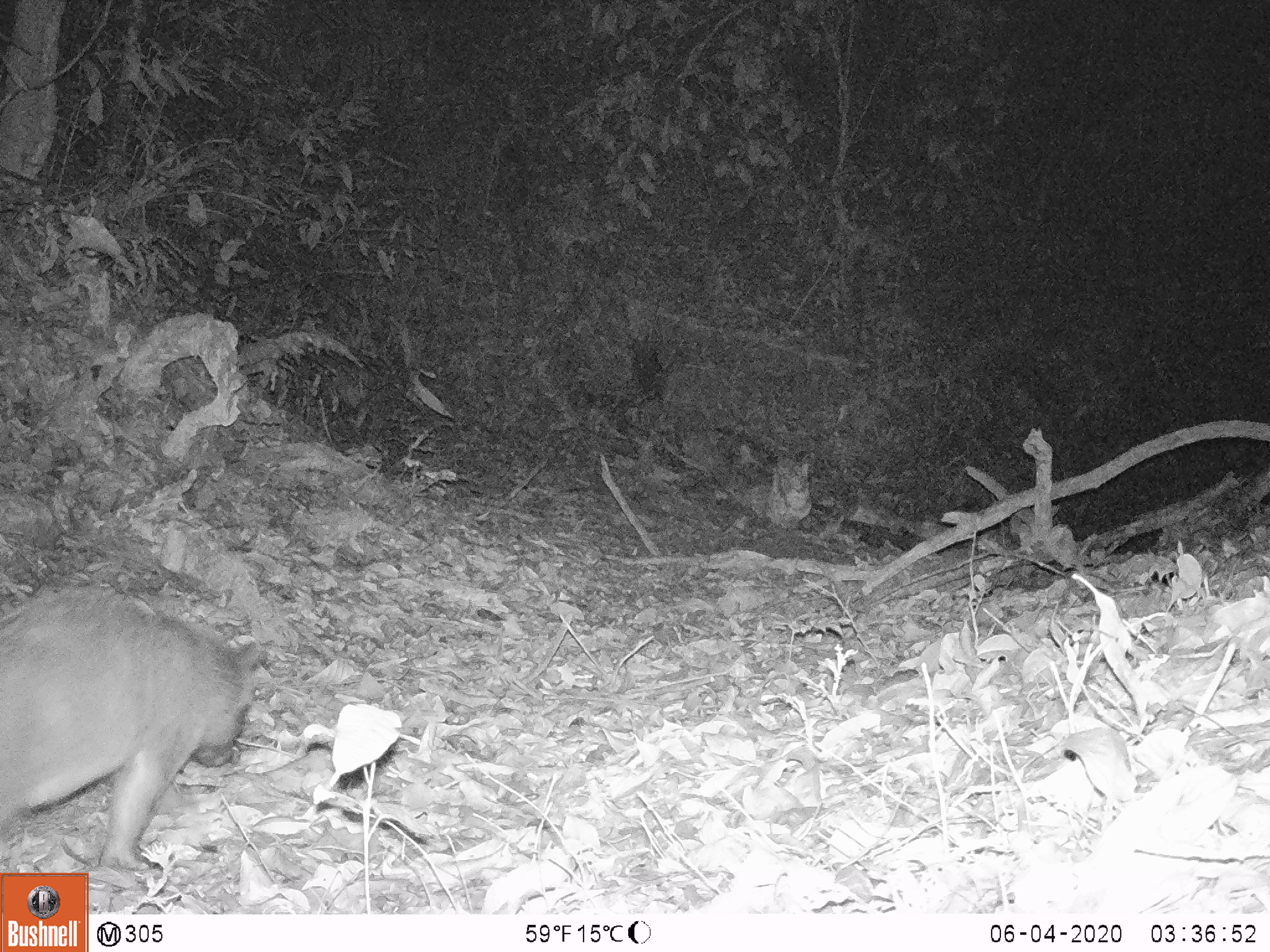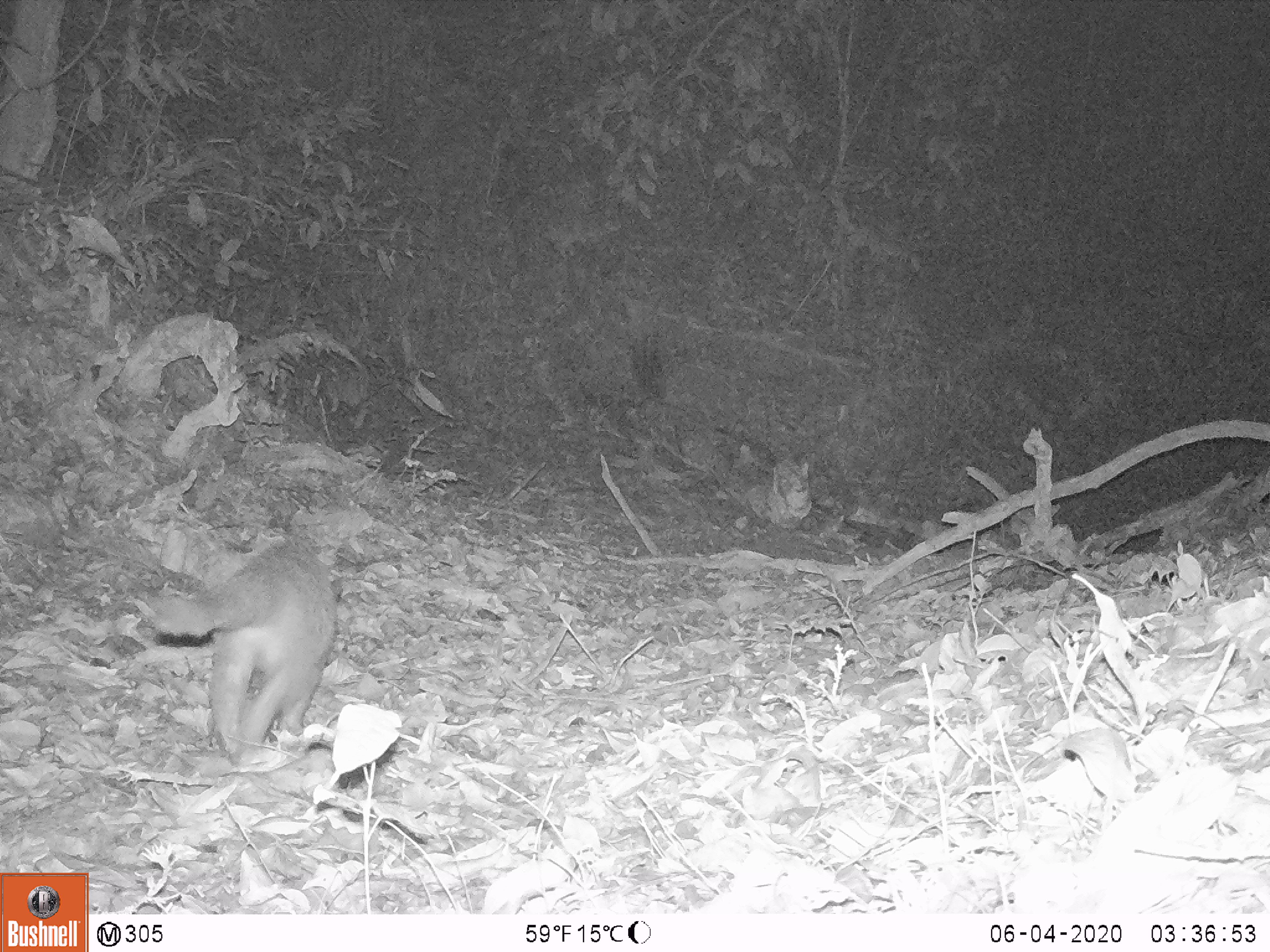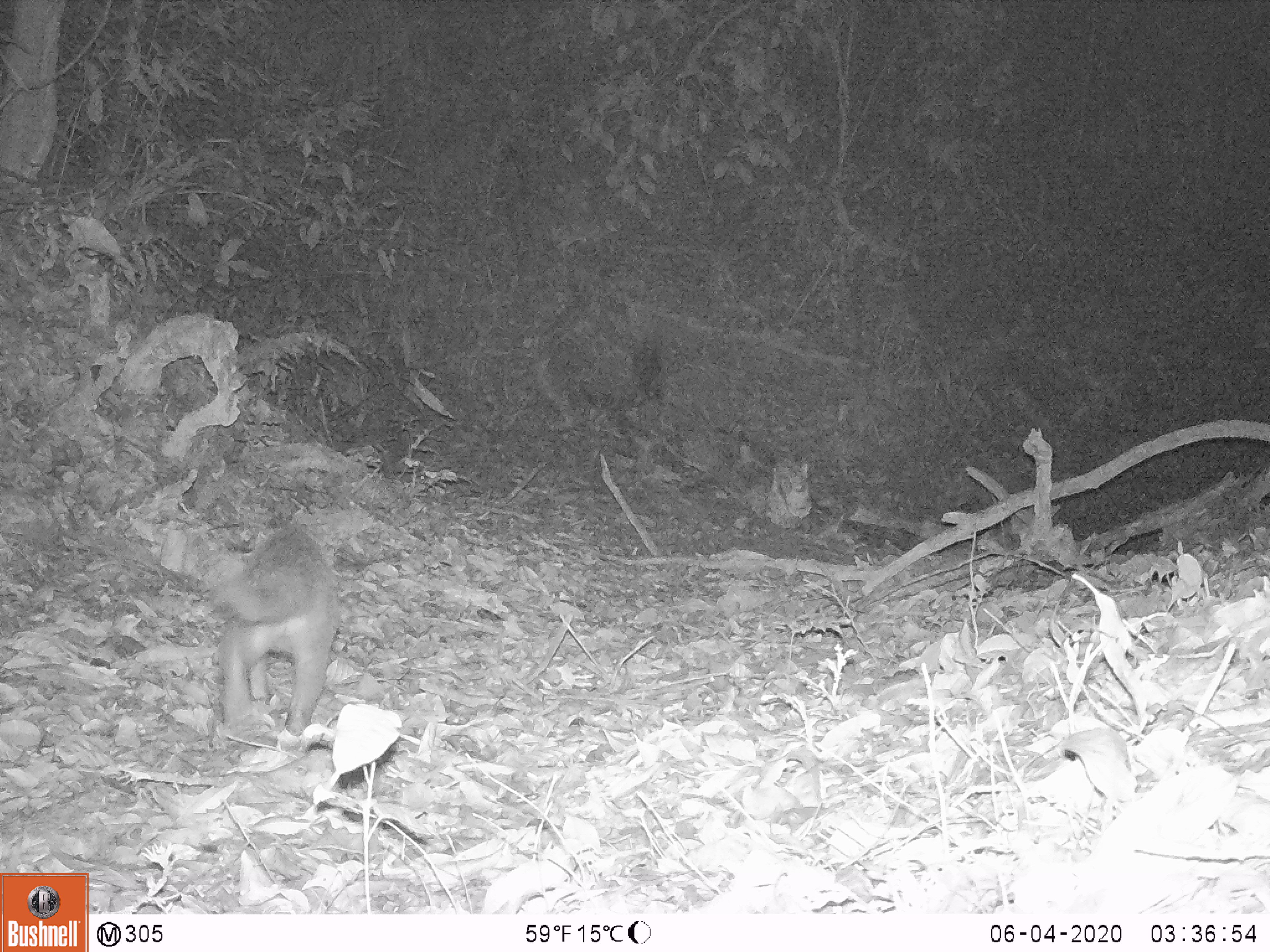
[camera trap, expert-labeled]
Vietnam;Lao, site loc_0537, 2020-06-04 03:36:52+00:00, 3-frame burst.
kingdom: Animalia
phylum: Chordata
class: Mammalia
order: Carnivora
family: Viverridae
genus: Paguma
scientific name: Paguma larvata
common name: masked palm civet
Masked palm civet (Paguma larvata). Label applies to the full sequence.